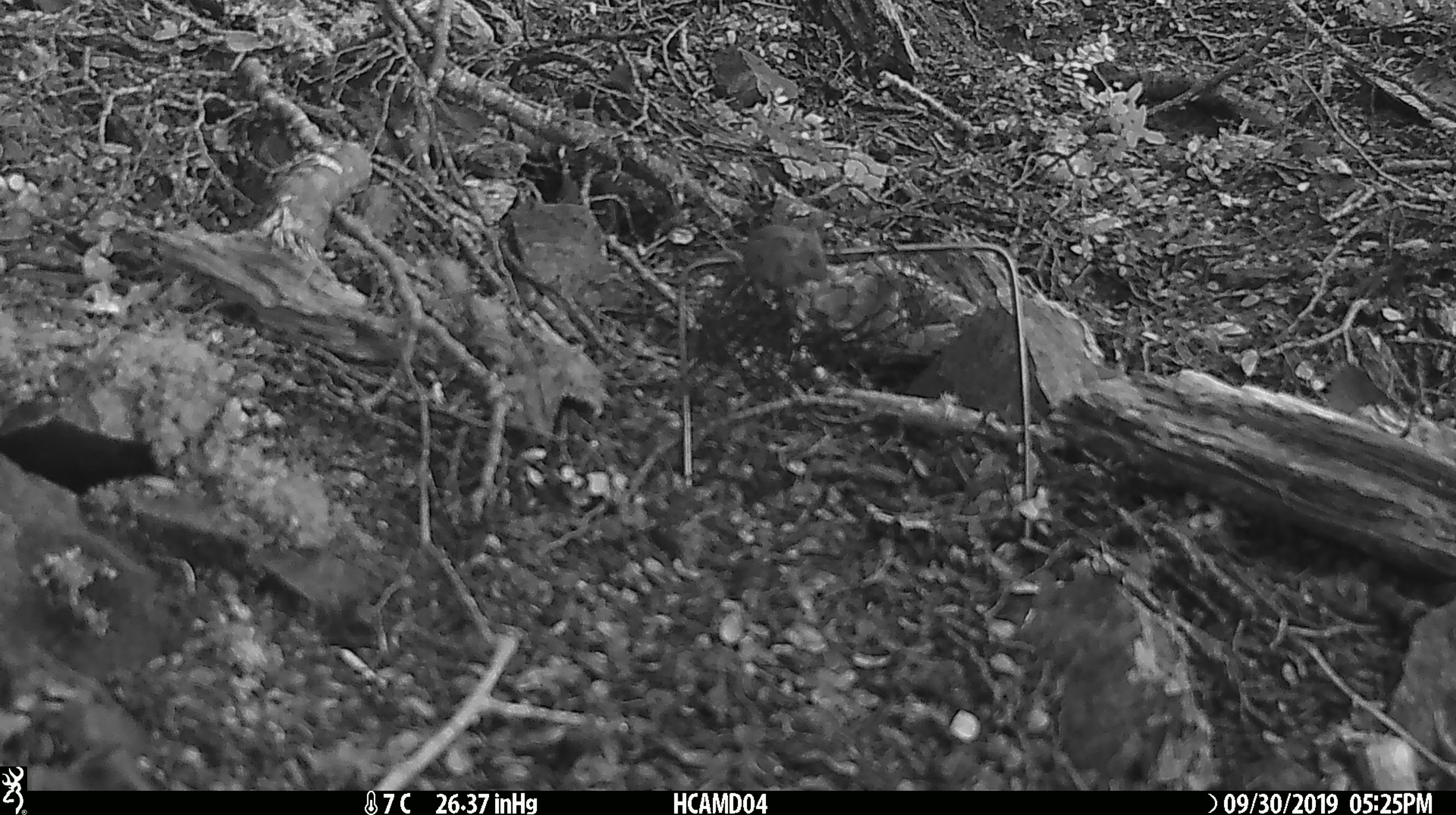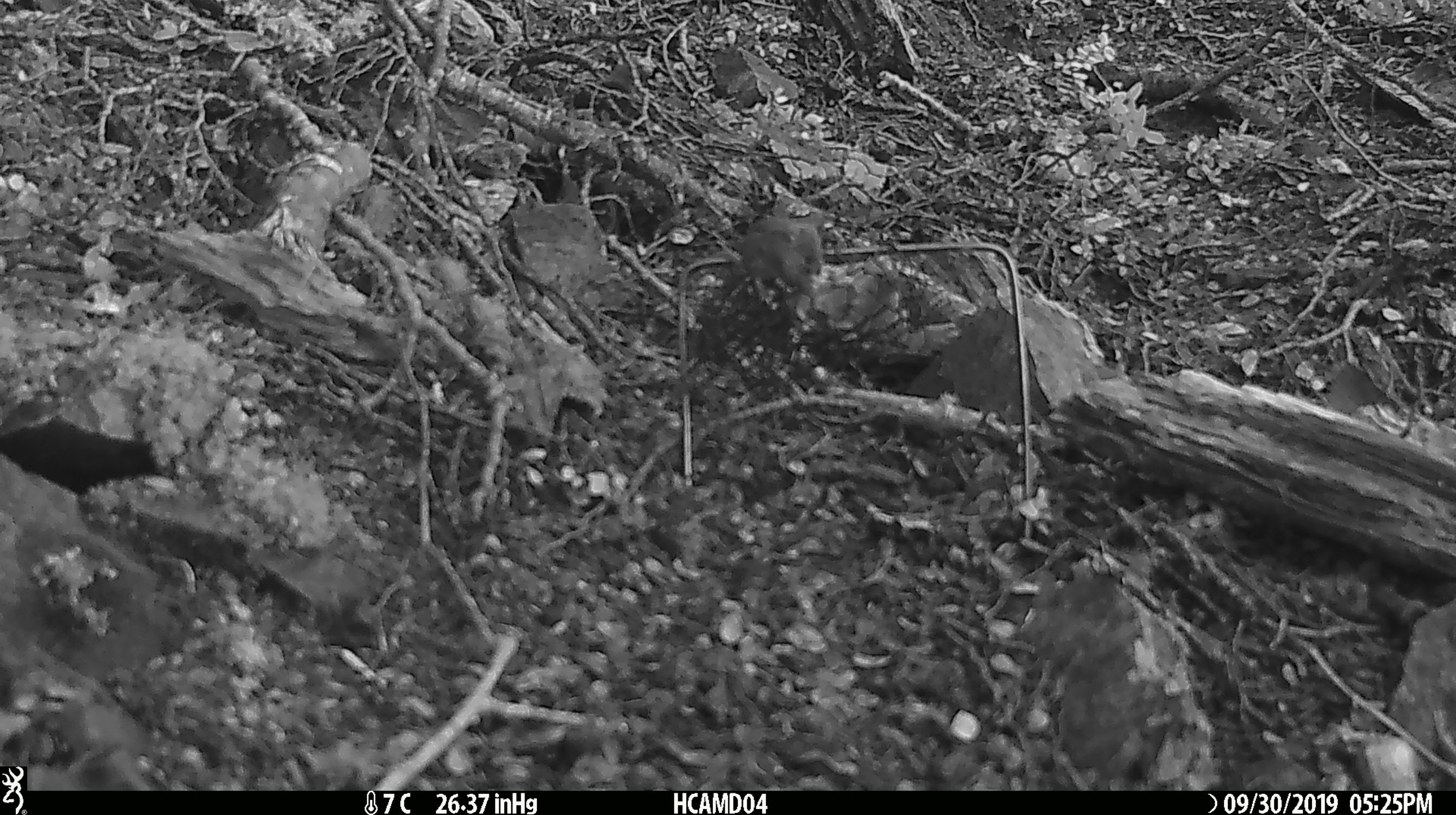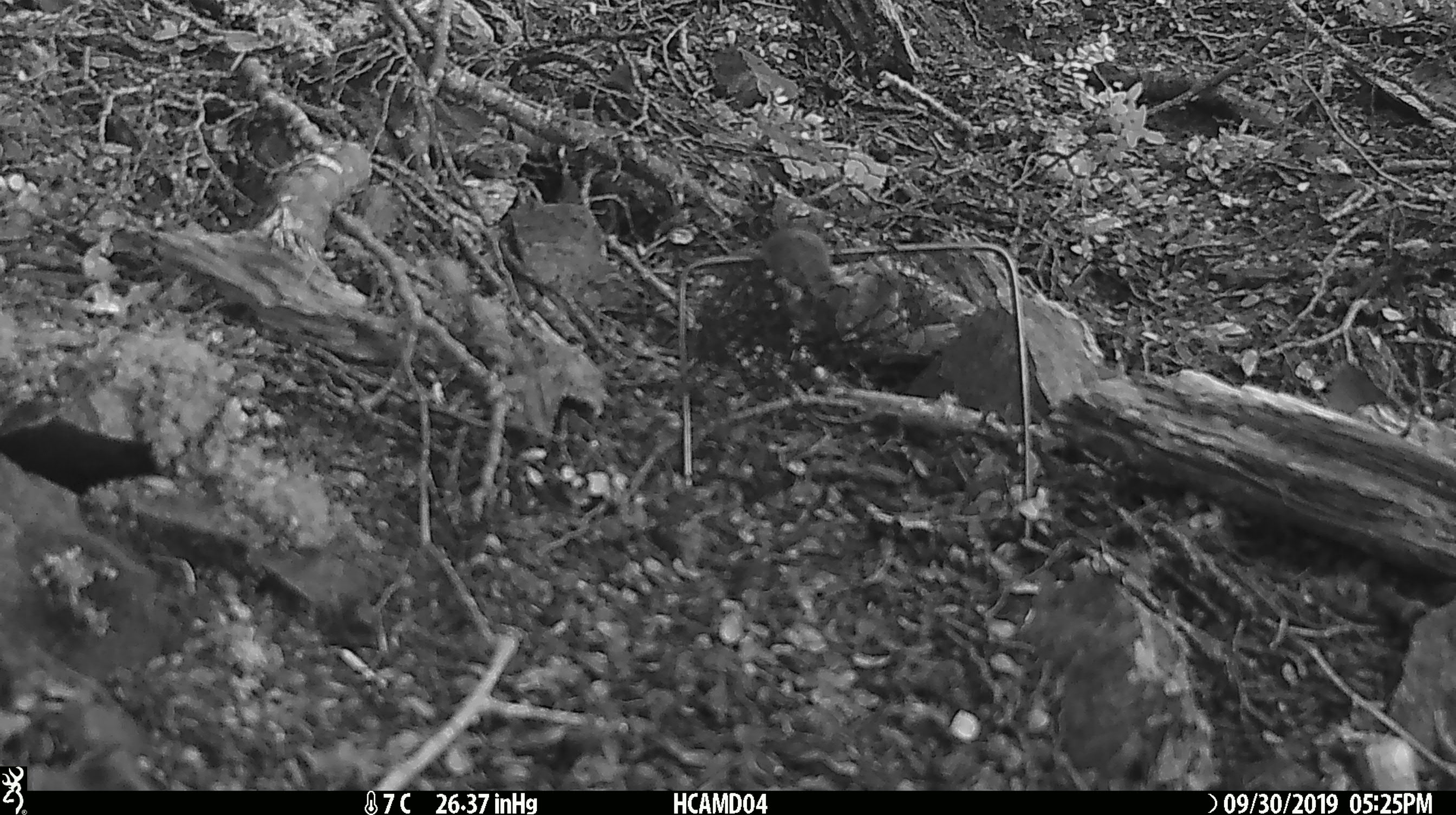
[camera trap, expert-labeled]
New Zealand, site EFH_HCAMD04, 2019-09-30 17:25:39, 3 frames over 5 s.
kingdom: Animalia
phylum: Chordata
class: Mammalia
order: Rodentia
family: Muridae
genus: Mus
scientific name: Mus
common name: mouse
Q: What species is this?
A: Mouse (Mus).